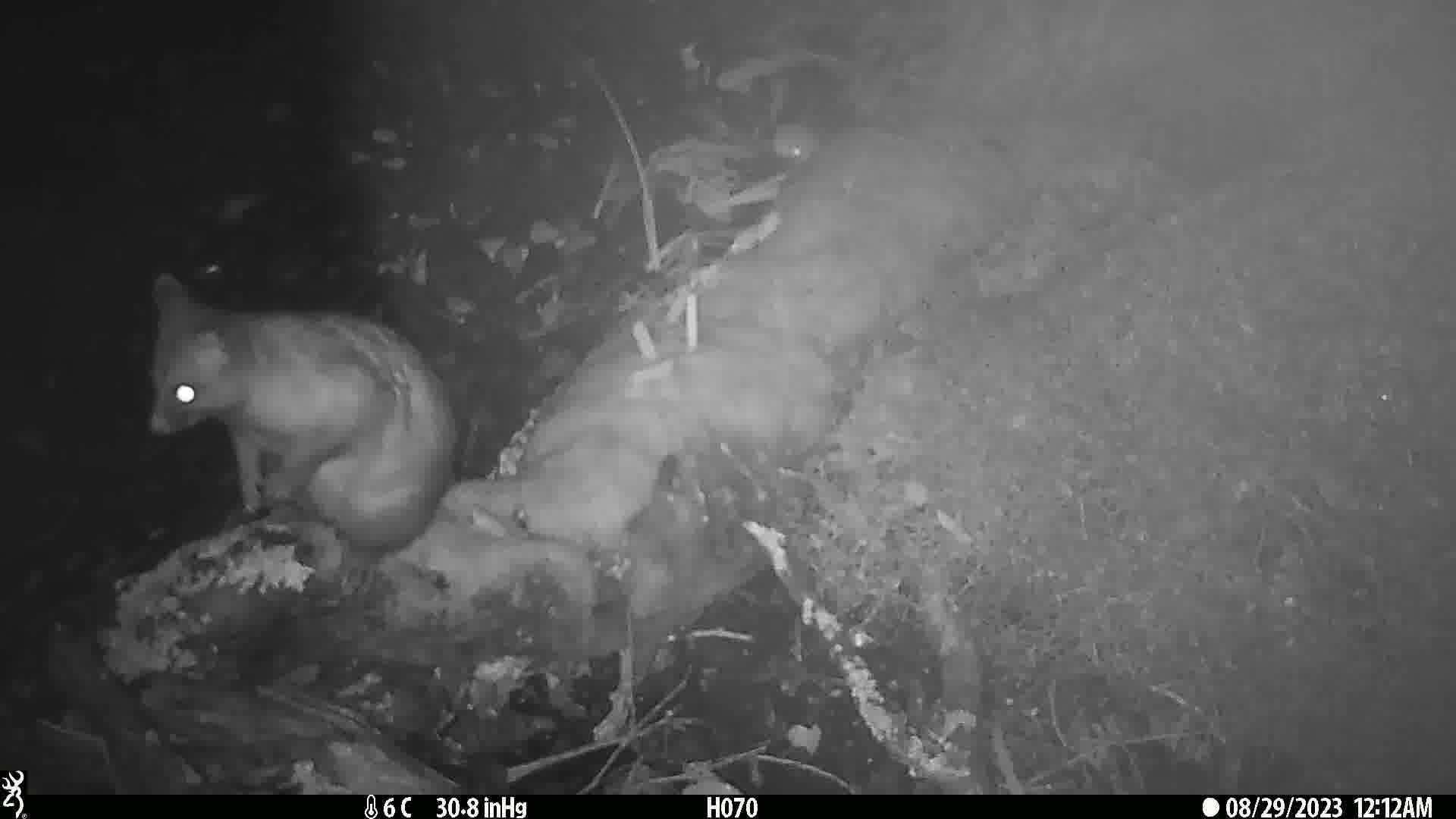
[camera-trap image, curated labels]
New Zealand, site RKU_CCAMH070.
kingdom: Animalia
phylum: Chordata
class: Mammalia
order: Diprotodontia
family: Phalangeridae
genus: Trichosurus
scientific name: Trichosurus vulpecula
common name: common brushtail possum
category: possum